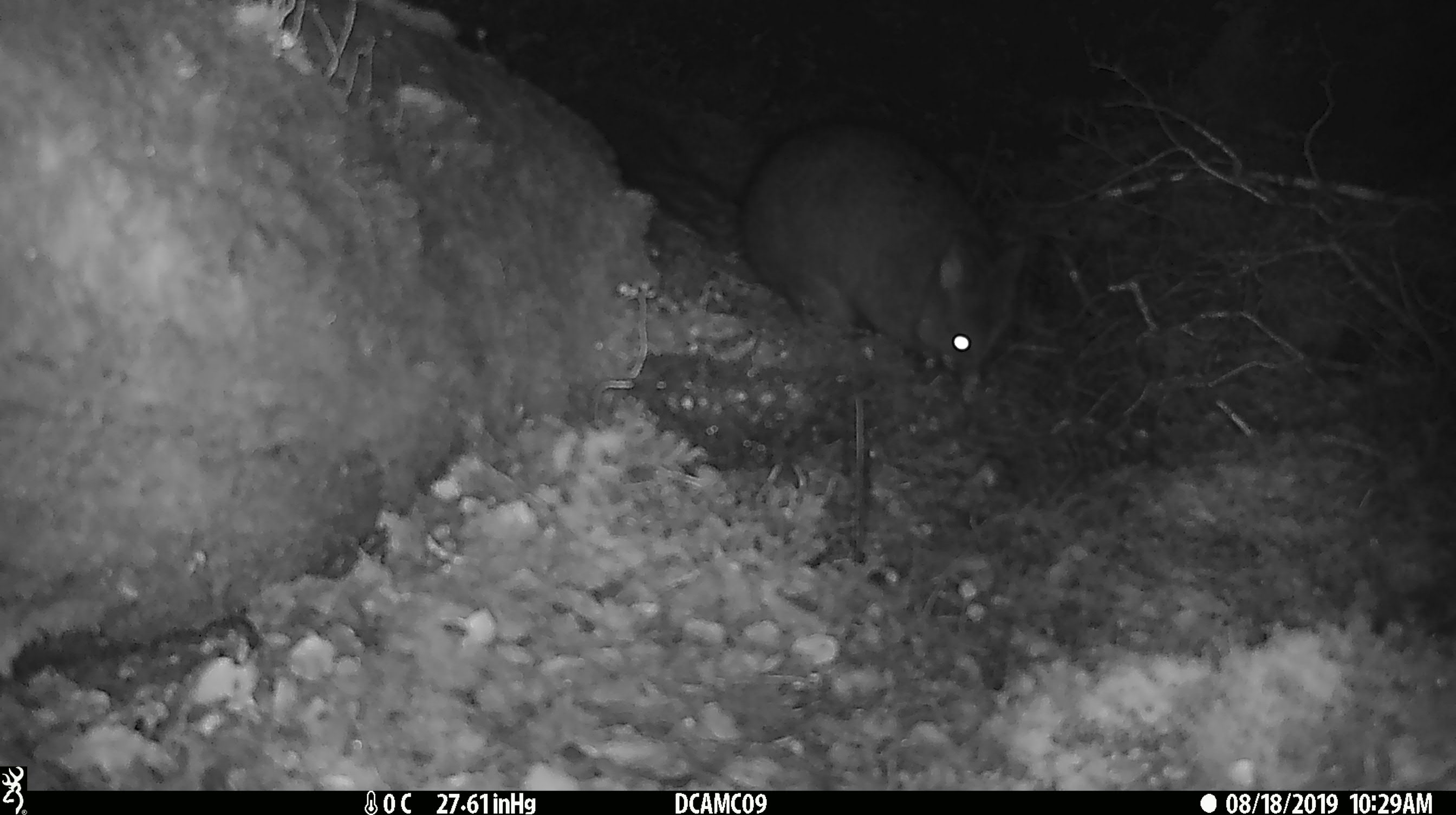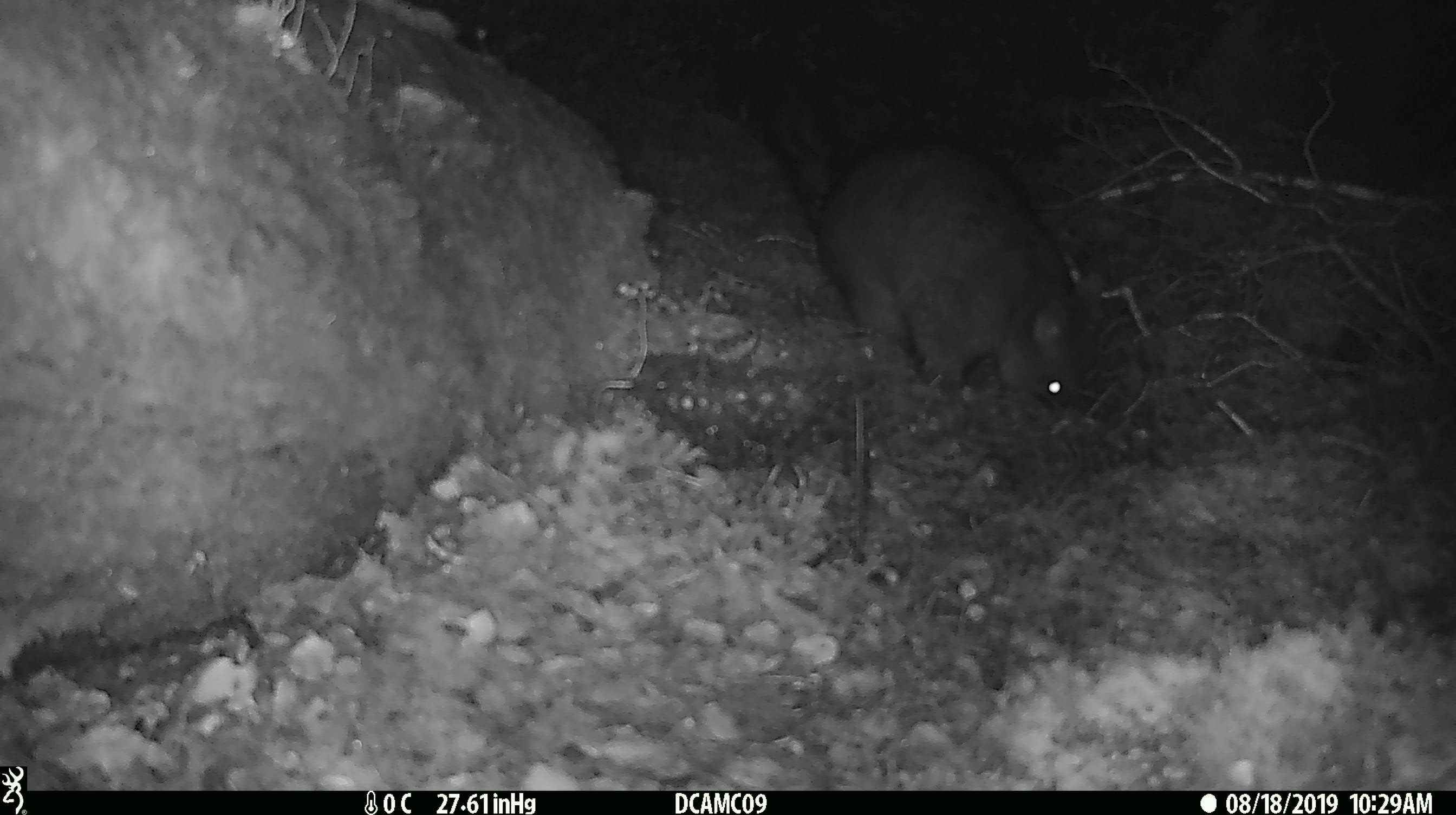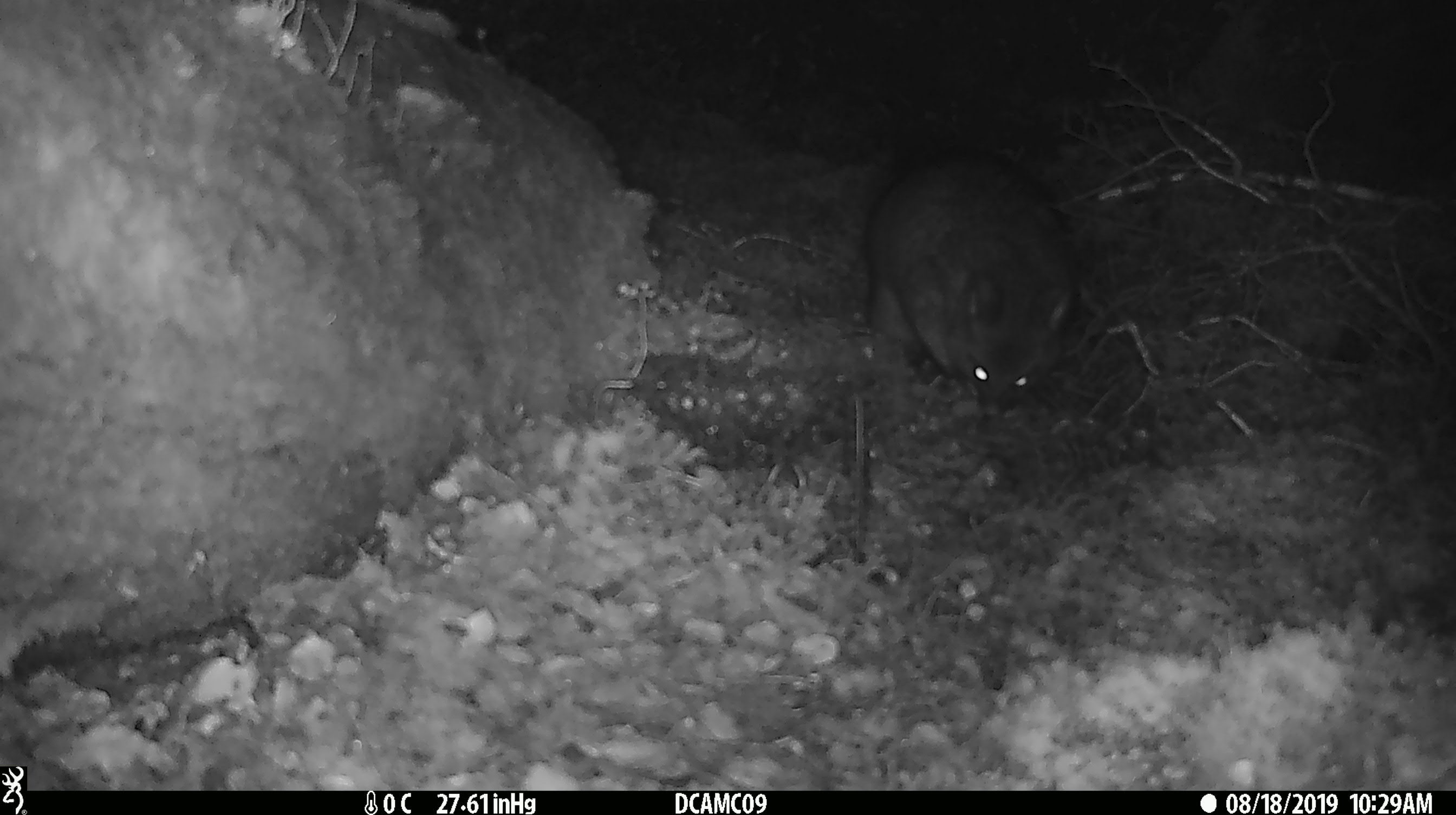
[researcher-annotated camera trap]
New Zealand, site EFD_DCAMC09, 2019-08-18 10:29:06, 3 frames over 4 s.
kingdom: Animalia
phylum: Chordata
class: Mammalia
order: Diprotodontia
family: Phalangeridae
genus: Trichosurus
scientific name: Trichosurus vulpecula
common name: common brushtail possum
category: possum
Possum (common brushtail possum) (Trichosurus vulpecula).